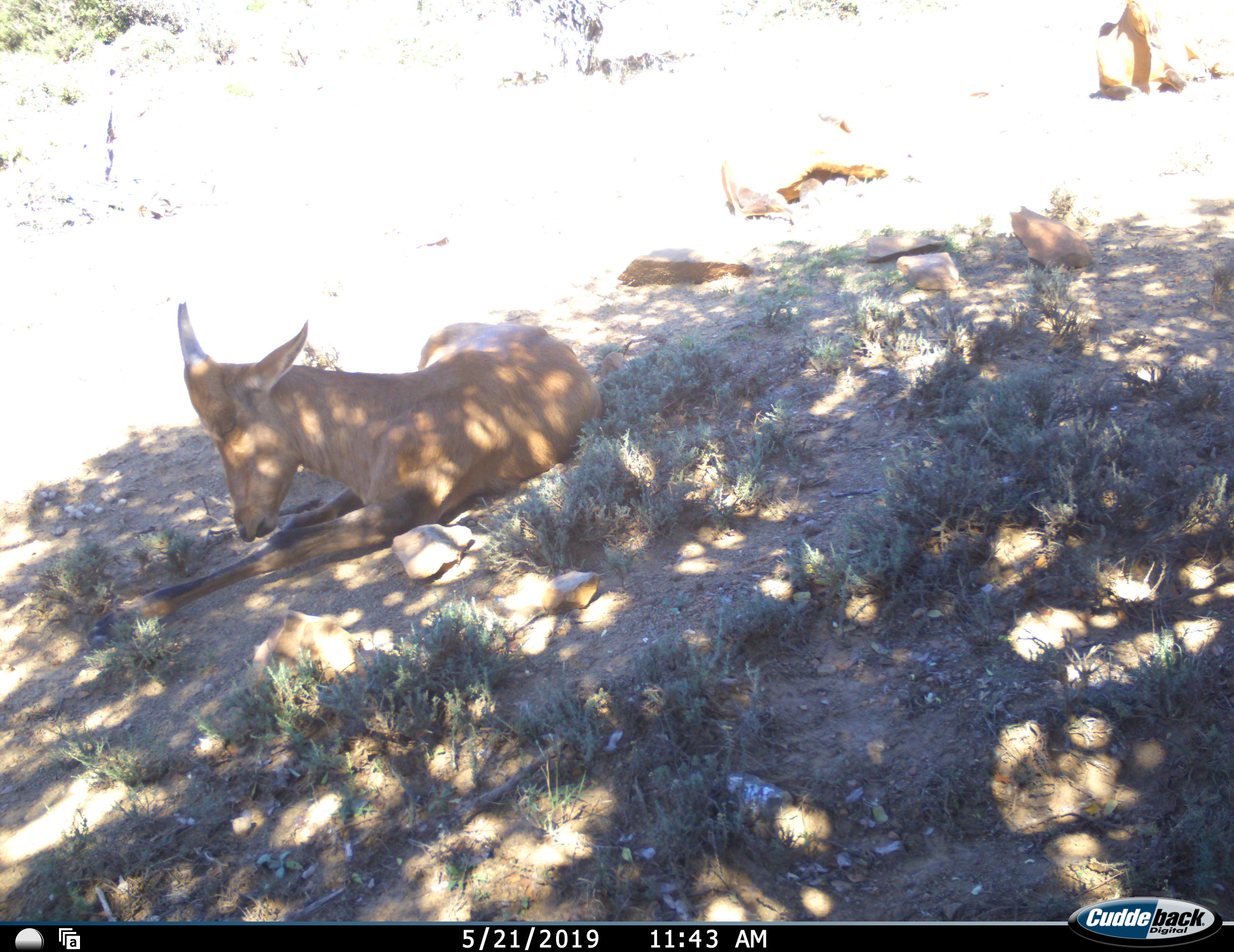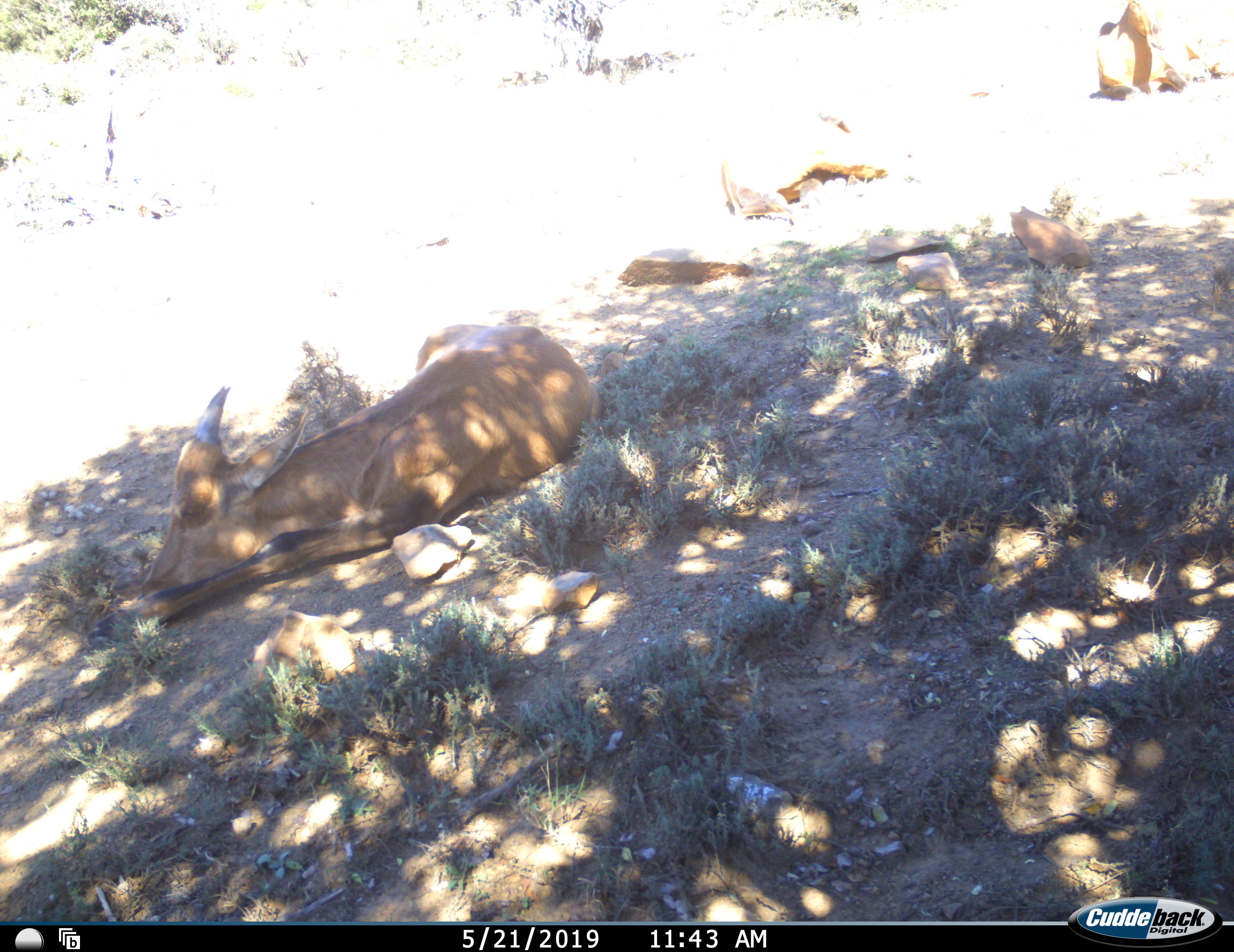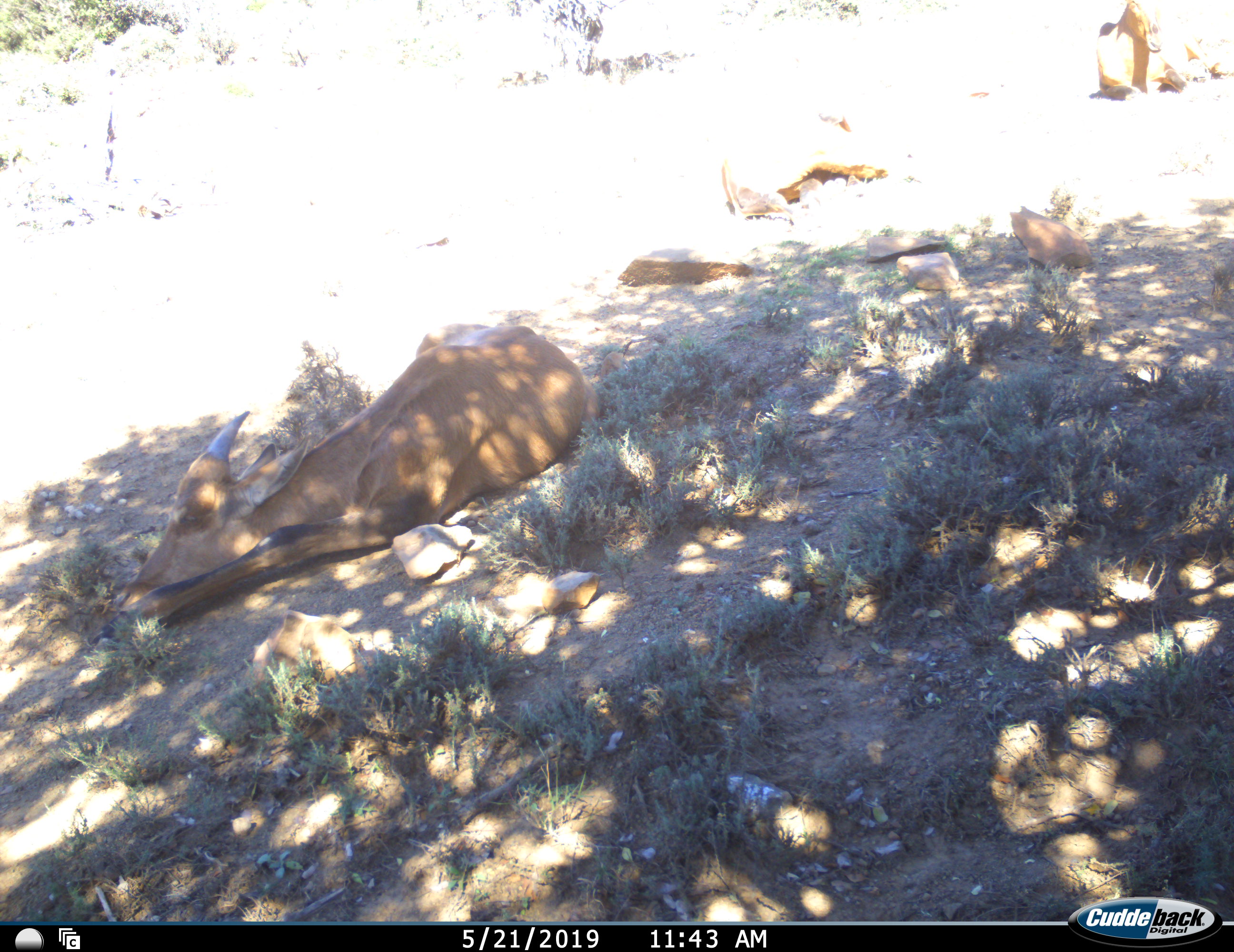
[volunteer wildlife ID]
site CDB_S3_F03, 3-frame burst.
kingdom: Animalia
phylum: Chordata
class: Mammalia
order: Artiodactyla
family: Bovidae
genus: Alcelaphus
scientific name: Alcelaphus buselaphus caama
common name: red hartebeest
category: hartebeestred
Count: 2.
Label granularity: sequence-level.